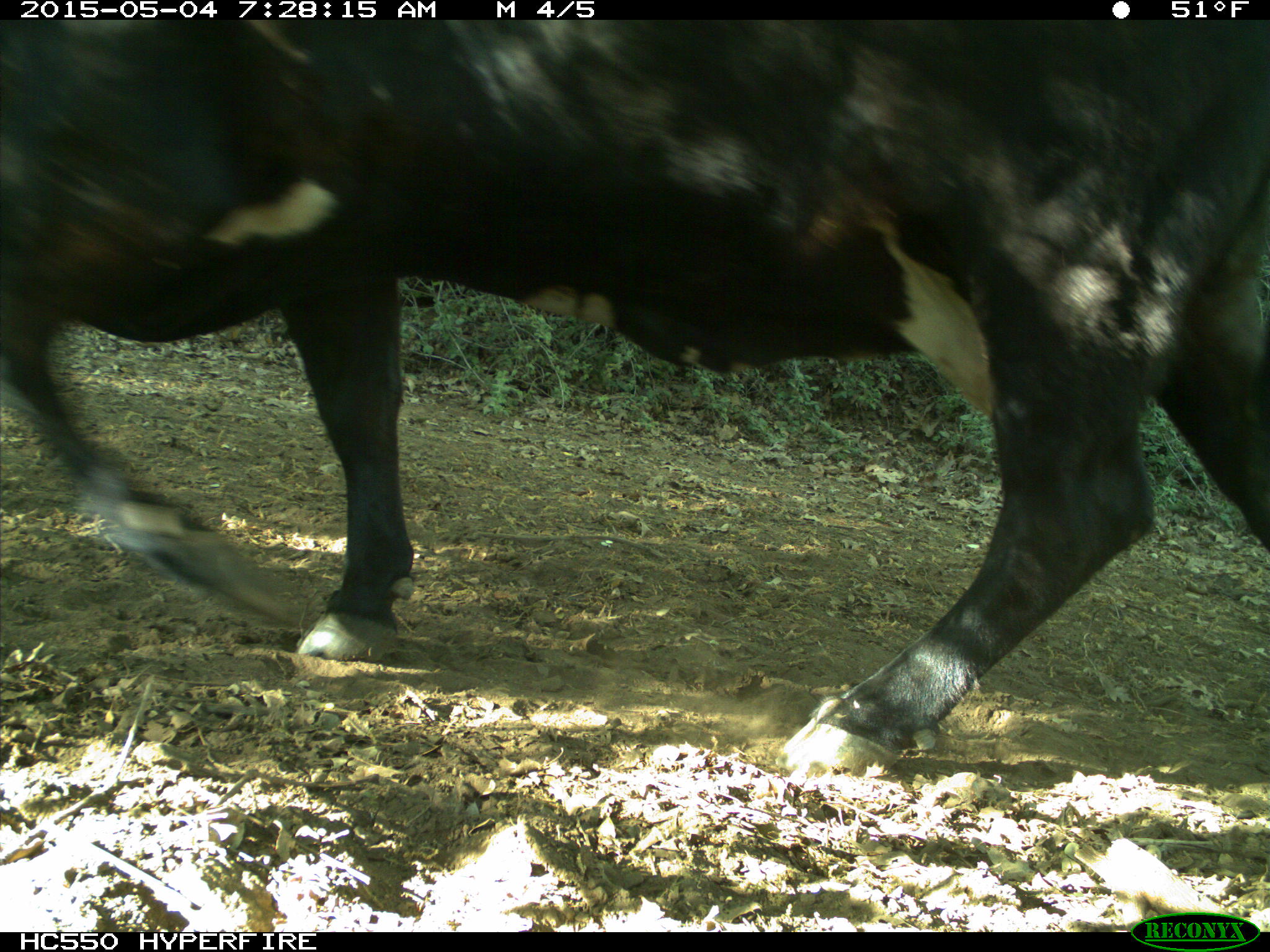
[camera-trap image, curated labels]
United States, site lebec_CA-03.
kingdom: Animalia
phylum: Chordata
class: Mammalia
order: Artiodactyla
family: Bovidae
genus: Bos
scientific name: Bos taurus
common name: domestic cow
Bos taurus (domestic cow).